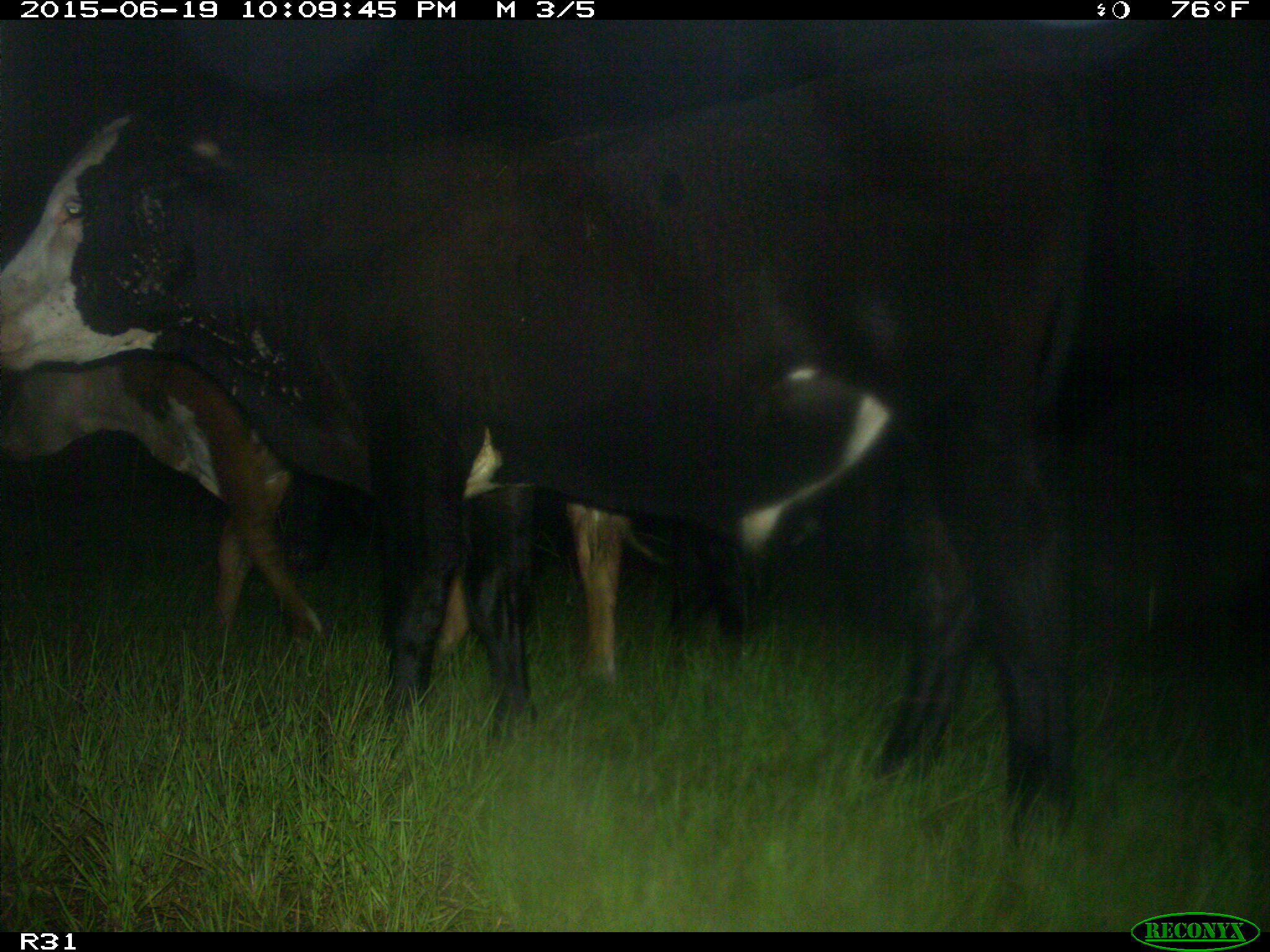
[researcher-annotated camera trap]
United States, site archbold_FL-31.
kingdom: Animalia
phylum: Chordata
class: Mammalia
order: Artiodactyla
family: Bovidae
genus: Bos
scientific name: Bos taurus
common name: domestic cow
Bos taurus (domestic cow).